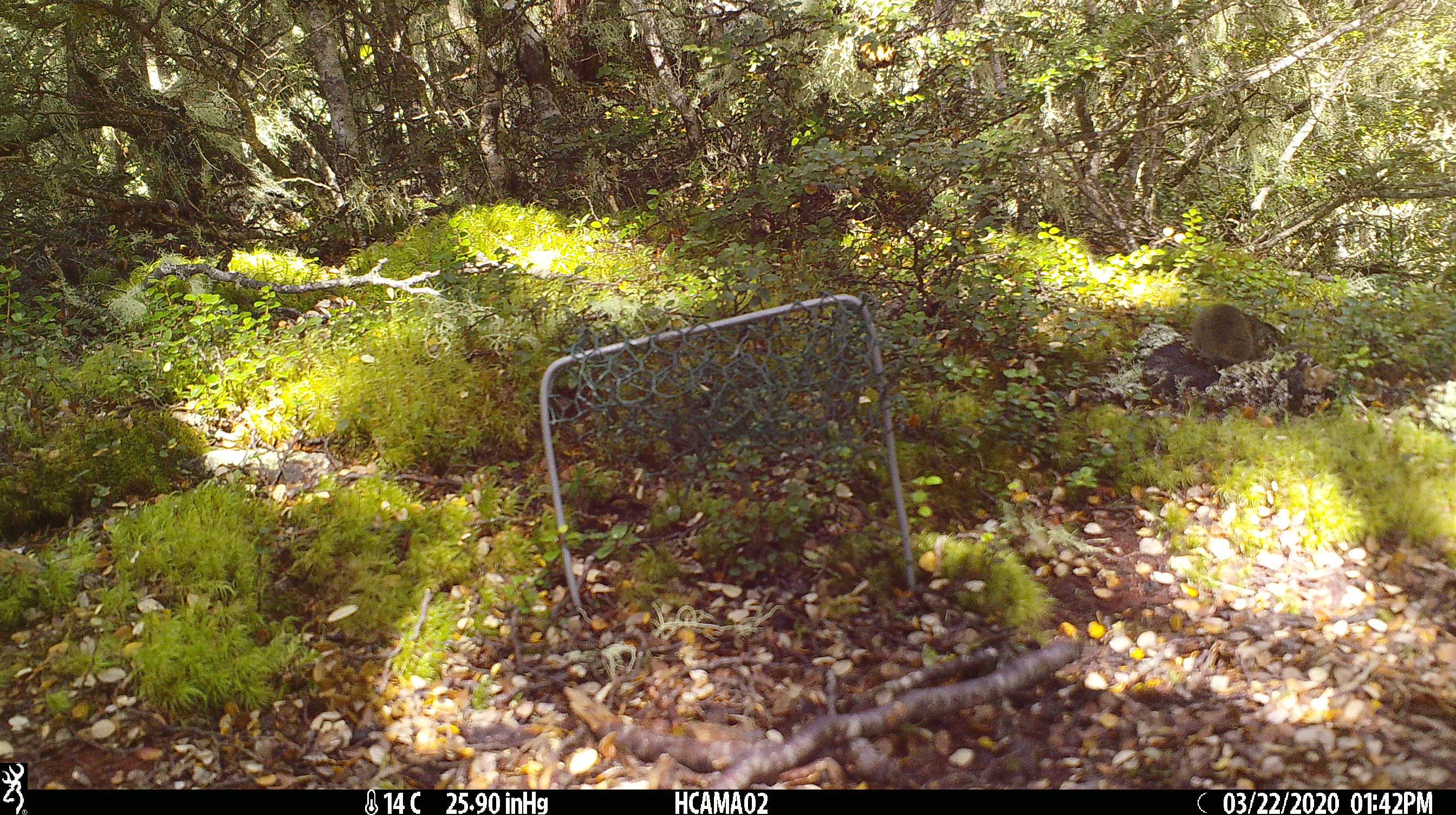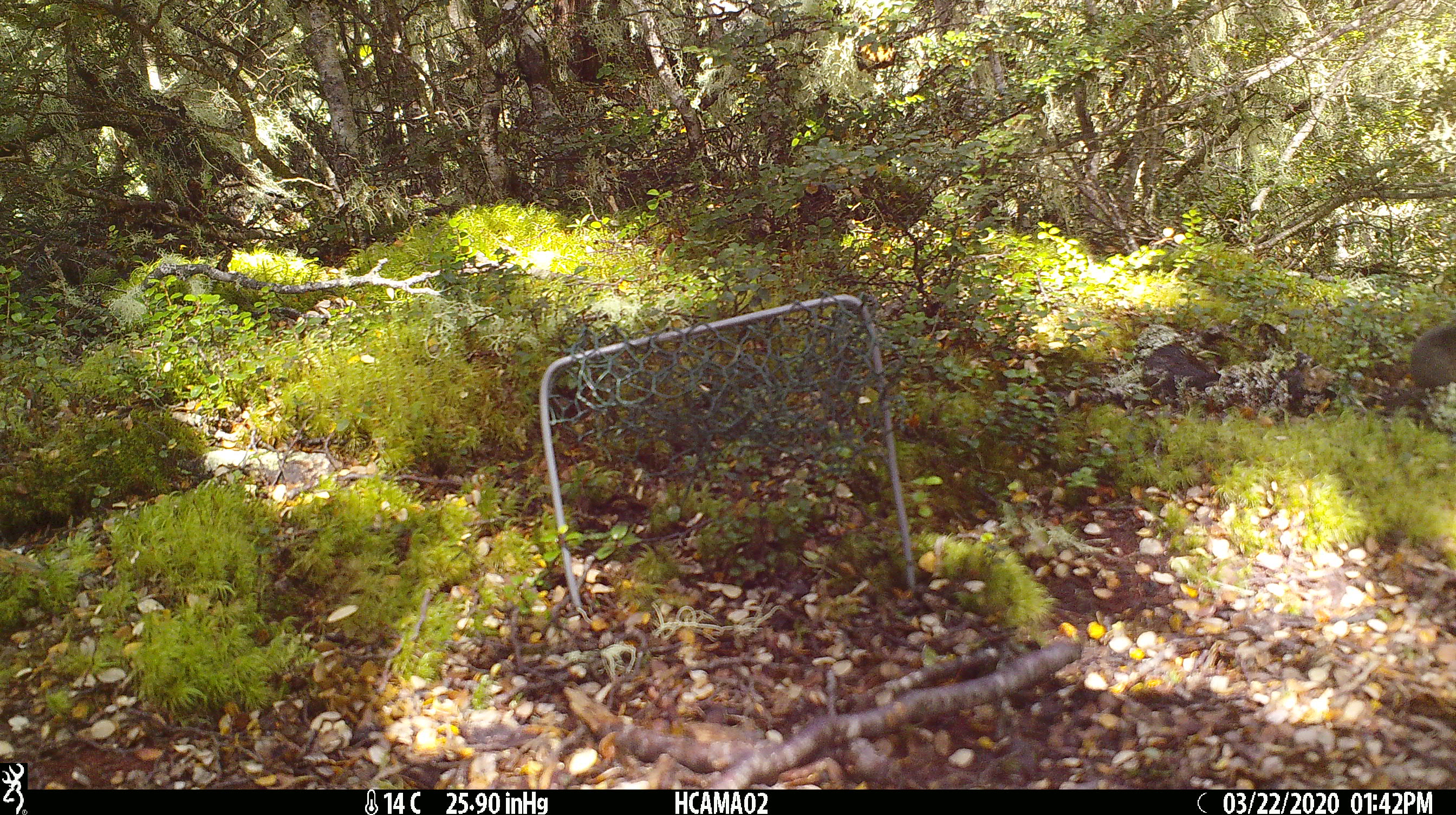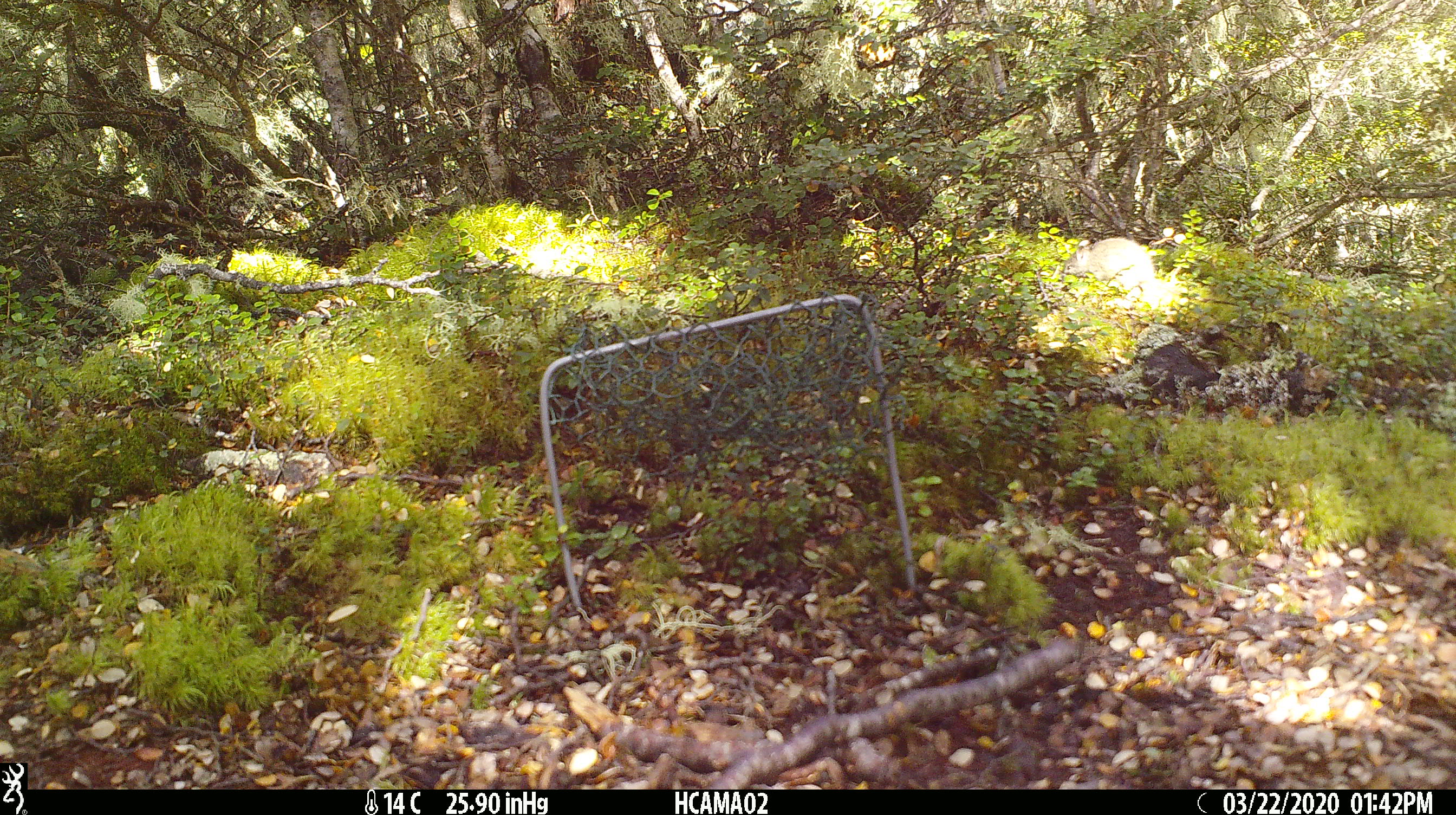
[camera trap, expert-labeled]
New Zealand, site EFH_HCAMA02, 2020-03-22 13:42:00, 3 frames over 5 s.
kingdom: Animalia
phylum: Chordata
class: Mammalia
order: Rodentia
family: Muridae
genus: Mus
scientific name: Mus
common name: mouse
Mouse (Mus).